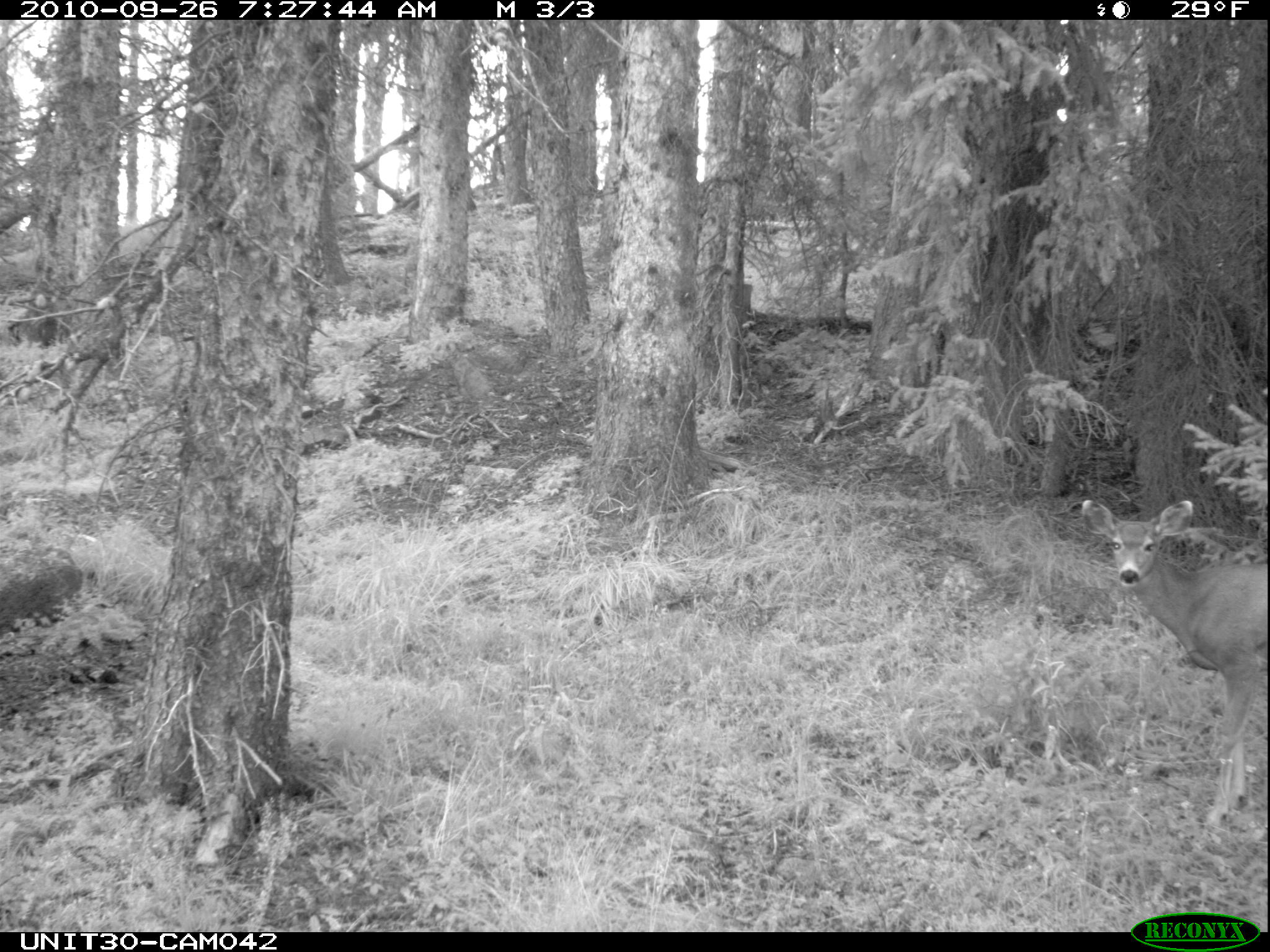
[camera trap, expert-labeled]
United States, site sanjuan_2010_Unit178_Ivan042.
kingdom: Animalia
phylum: Chordata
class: Mammalia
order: Artiodactyla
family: Cervidae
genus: Odocoileus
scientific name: Odocoileus hemionus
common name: mule deer